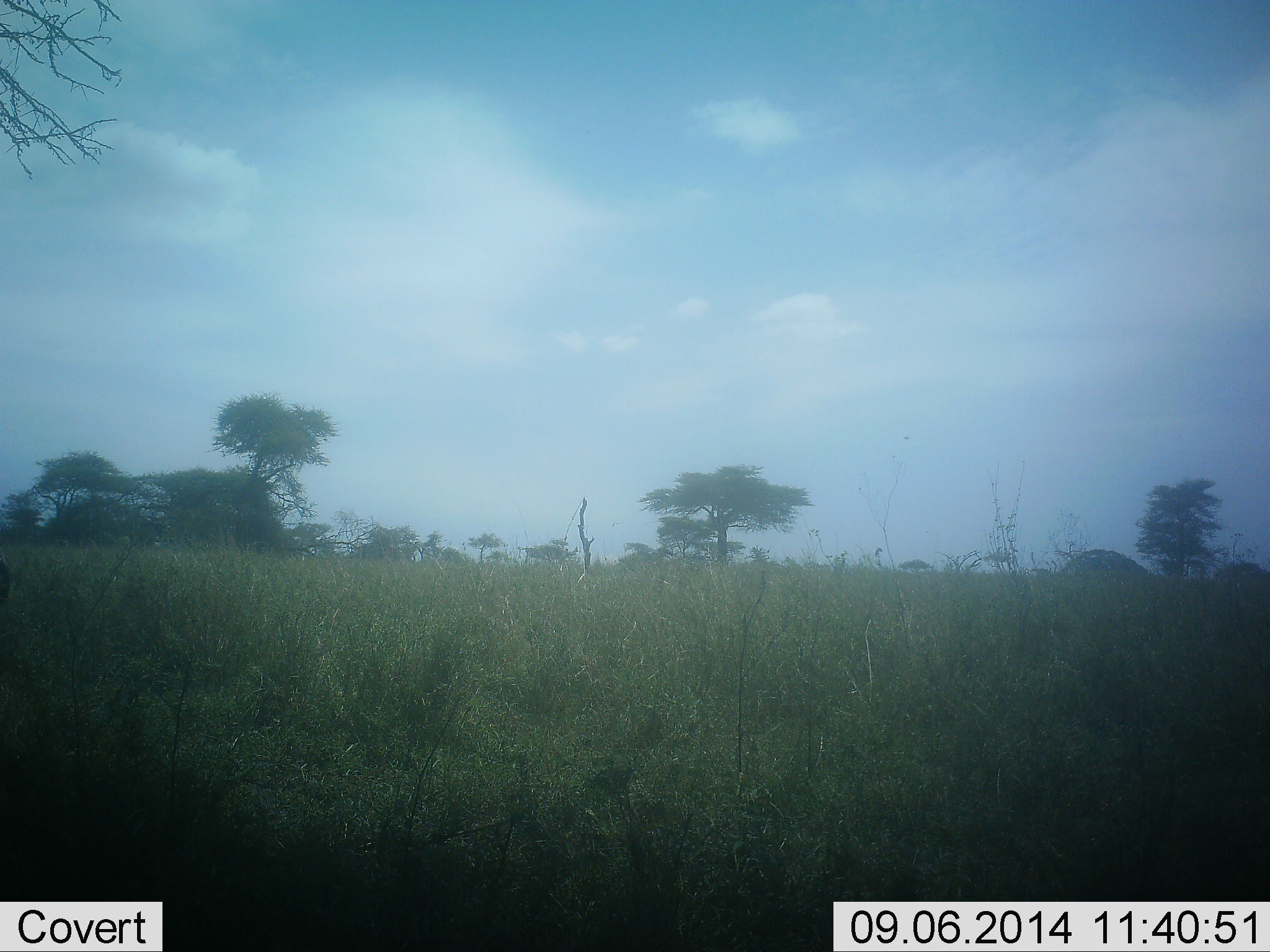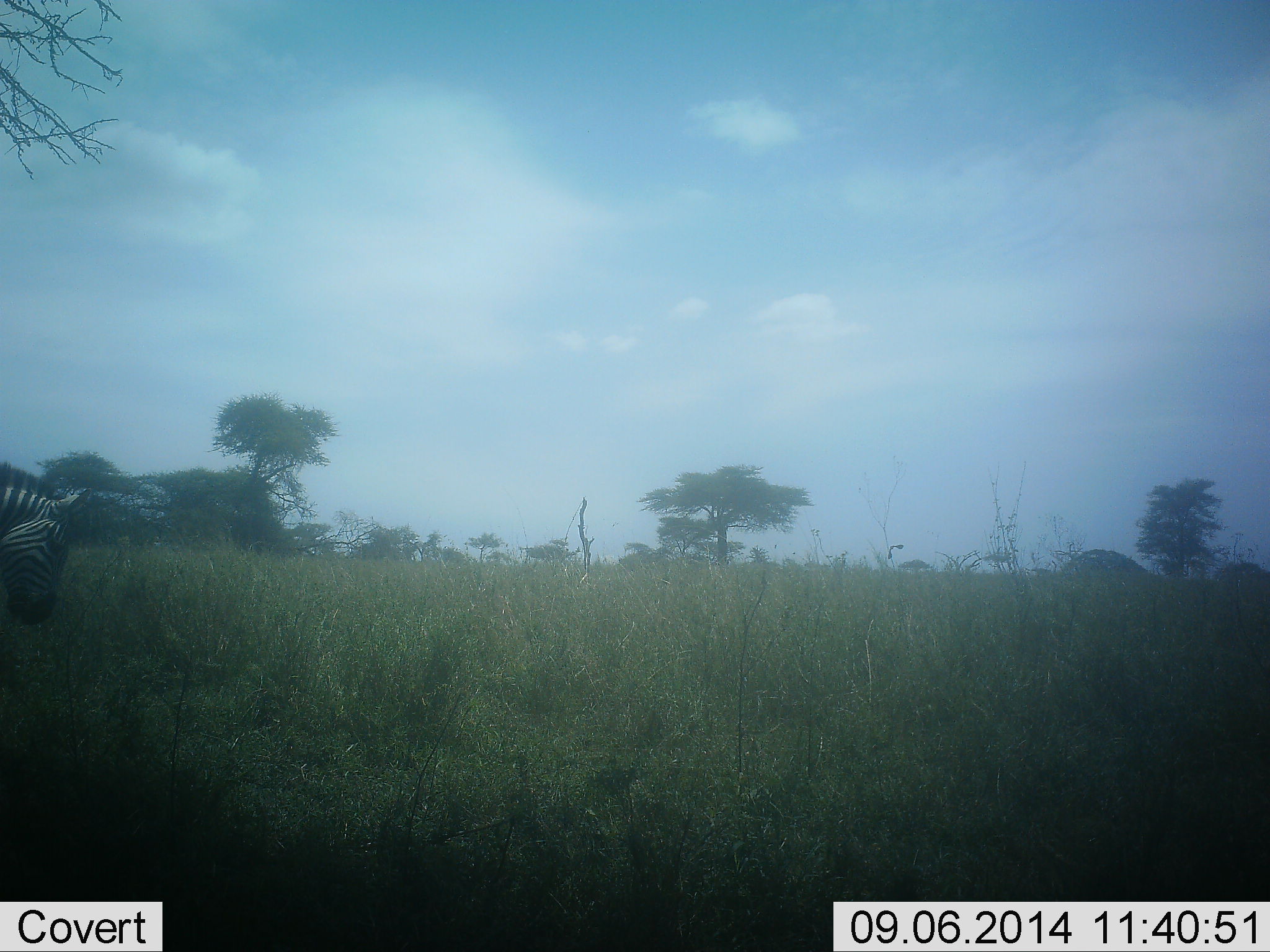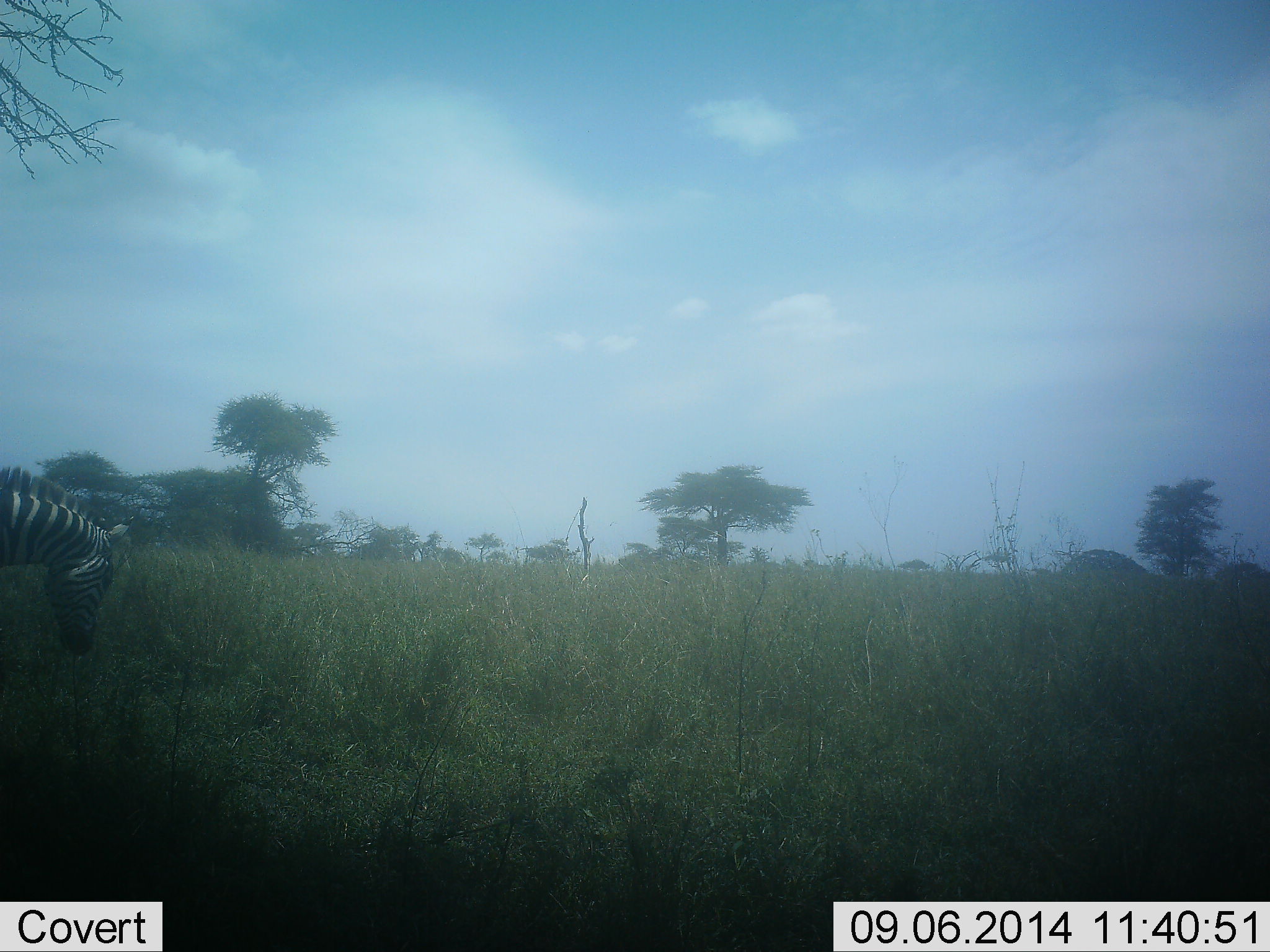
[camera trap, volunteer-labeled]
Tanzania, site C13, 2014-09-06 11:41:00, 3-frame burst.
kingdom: Animalia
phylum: Chordata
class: Mammalia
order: Perissodactyla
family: Equidae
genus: Equus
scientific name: Equus quagga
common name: plains zebra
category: zebra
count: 1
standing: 20%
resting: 0%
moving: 60%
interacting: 0%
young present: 0%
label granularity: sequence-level